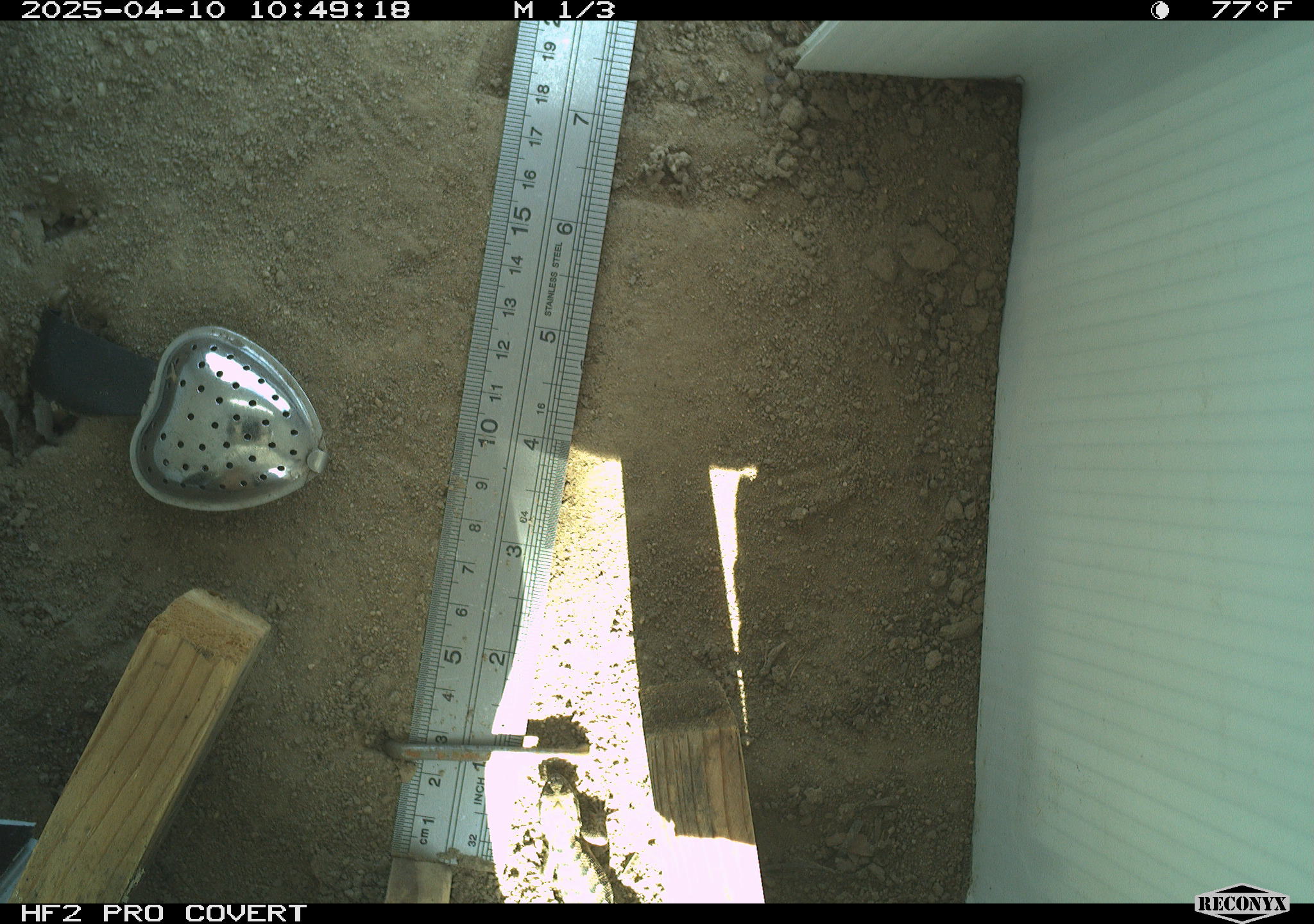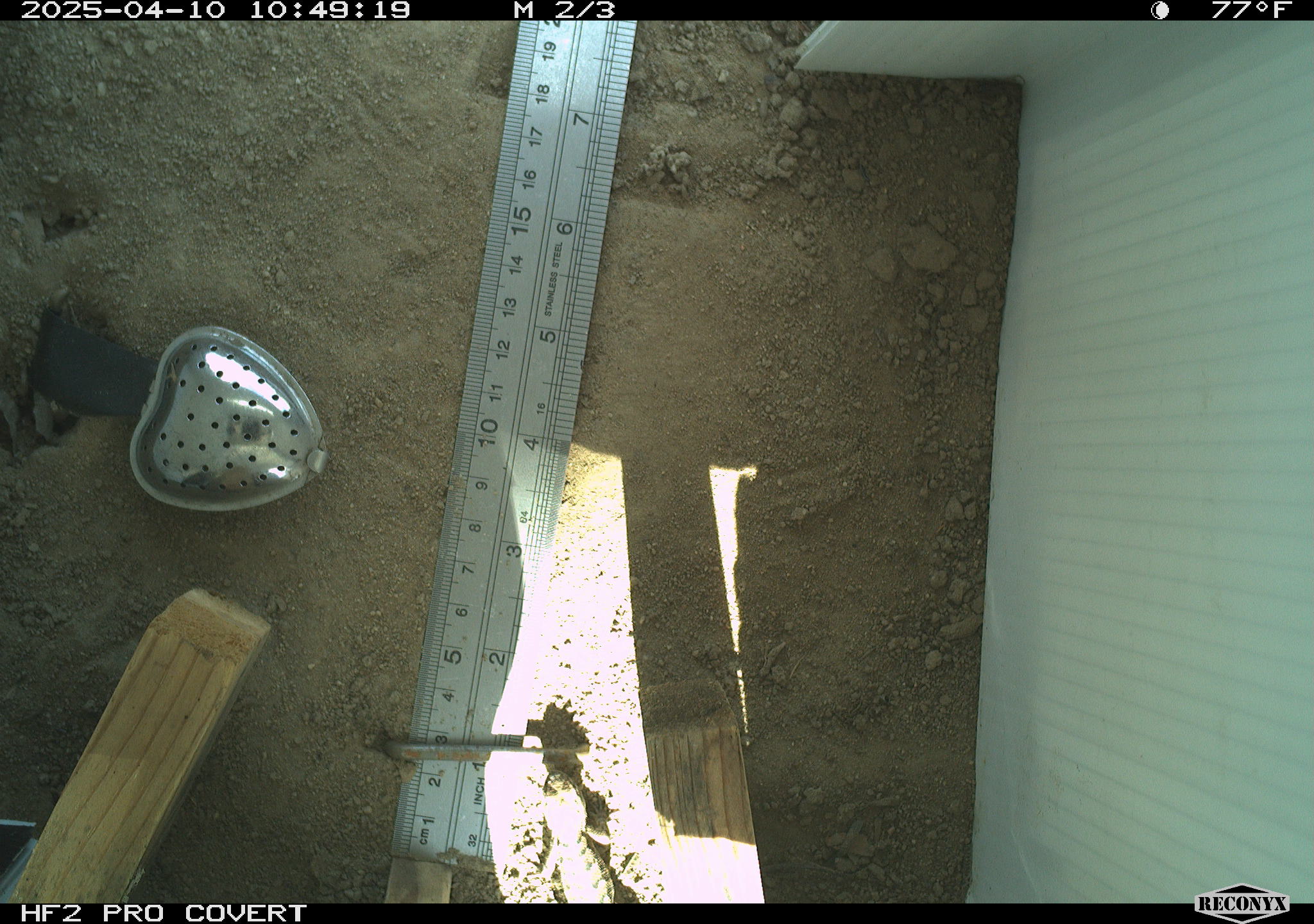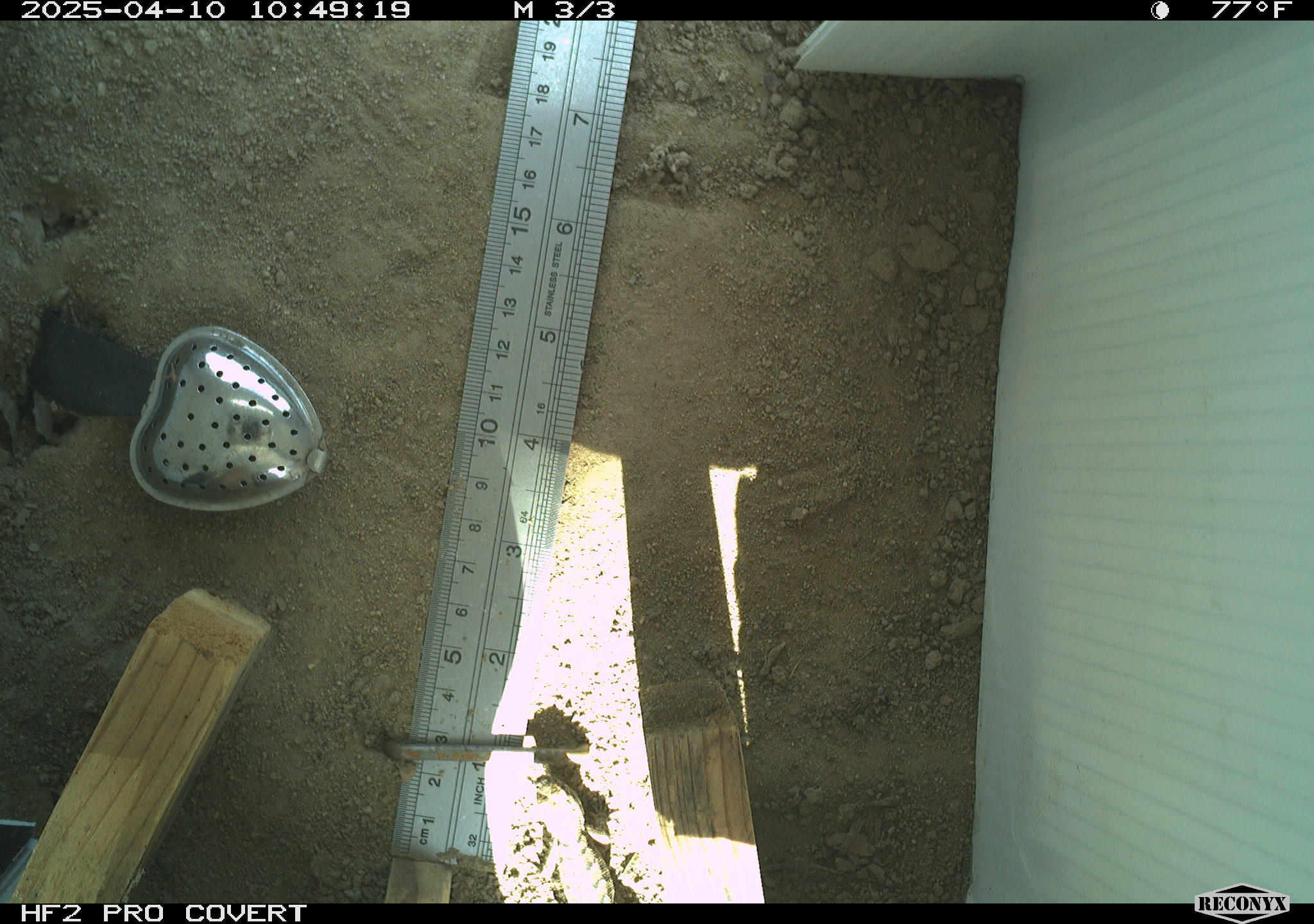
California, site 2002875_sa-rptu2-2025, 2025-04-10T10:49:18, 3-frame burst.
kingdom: Animalia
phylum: Chordata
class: Reptilia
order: Squamata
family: Phrynosomatidae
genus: Sceloporus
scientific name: Sceloporus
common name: spiny lizards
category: sceloporus species